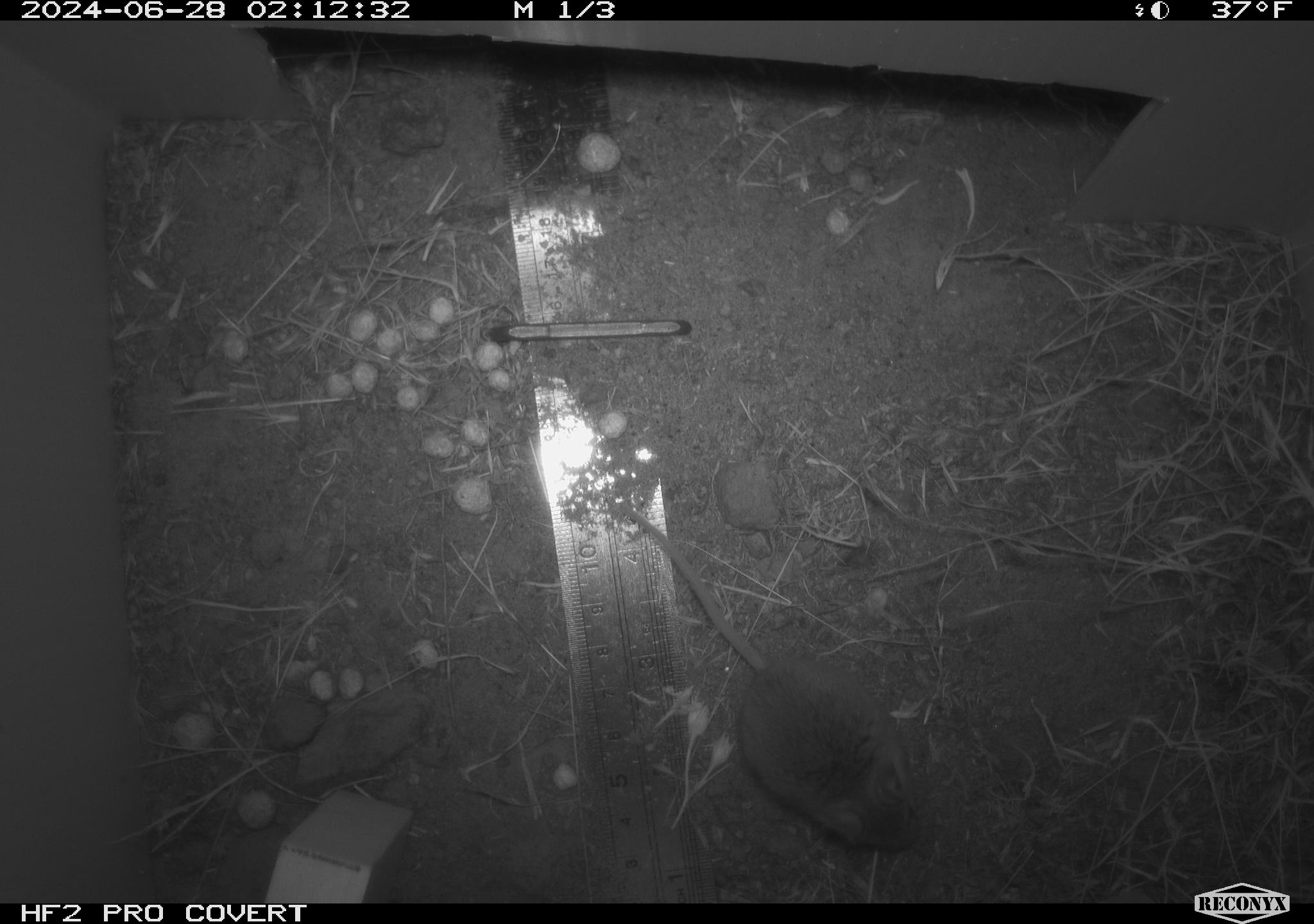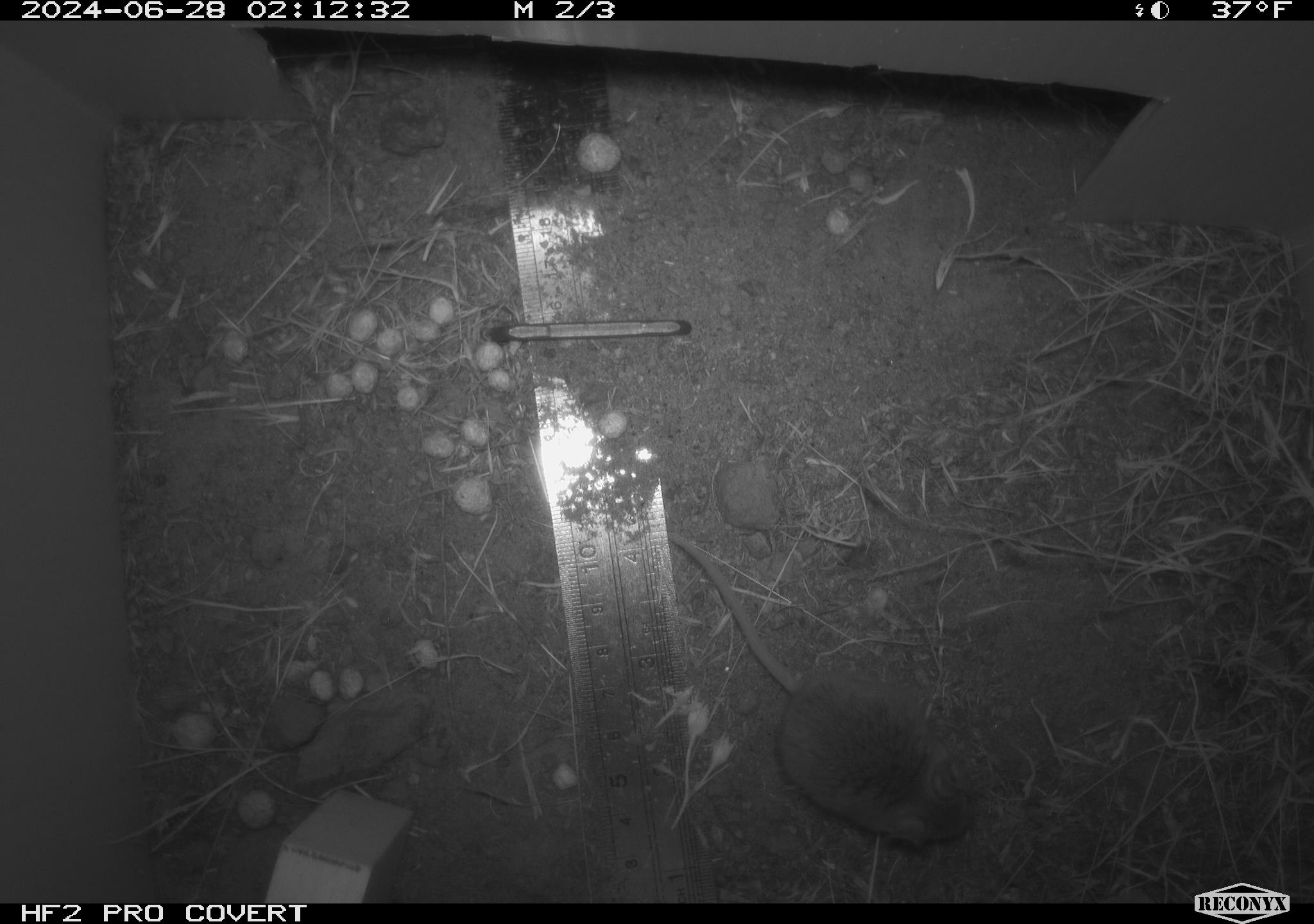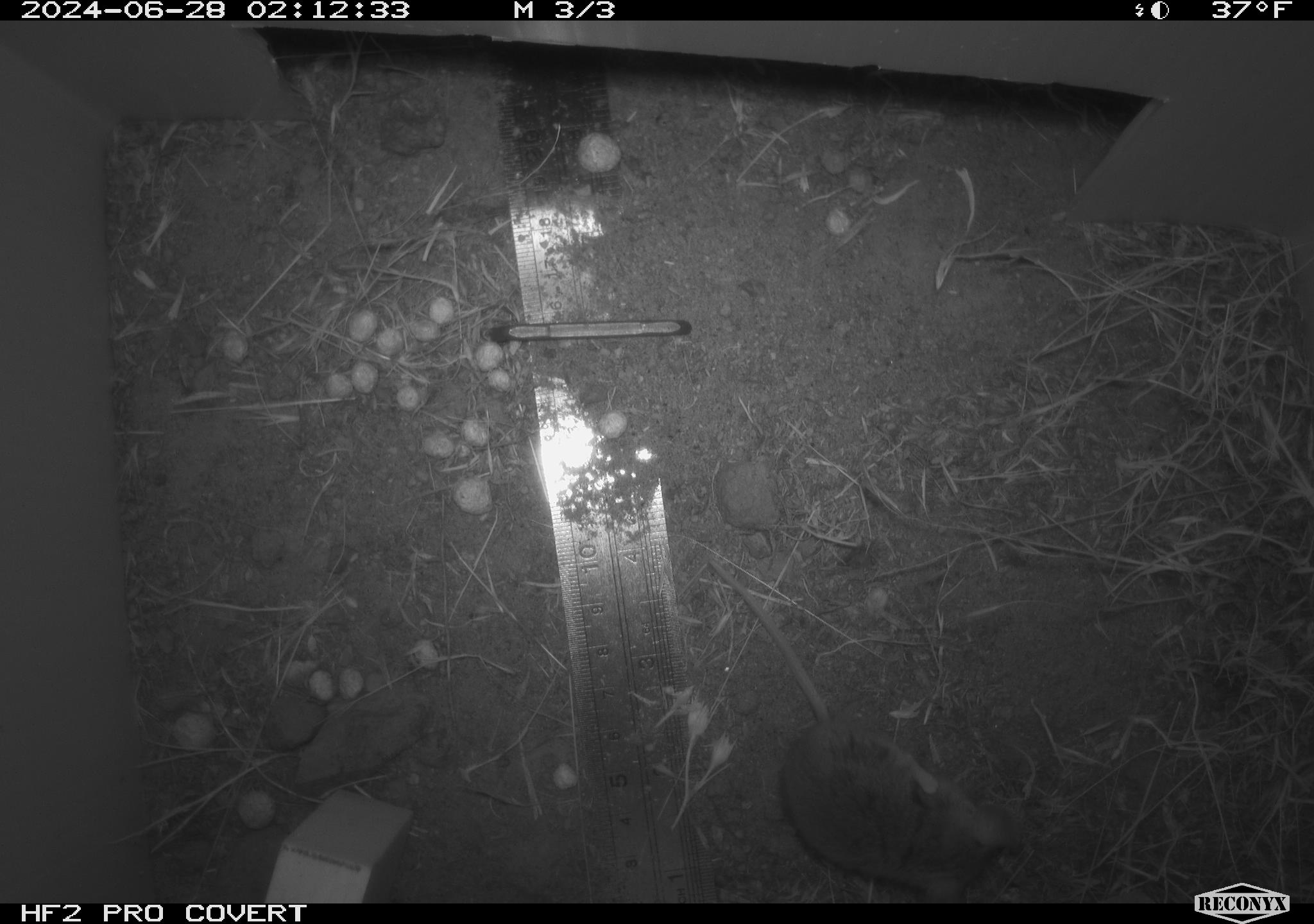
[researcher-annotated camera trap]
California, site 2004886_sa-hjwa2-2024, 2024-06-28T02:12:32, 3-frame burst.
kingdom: Animalia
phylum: Chordata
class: Mammalia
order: Rodentia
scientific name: Rodentia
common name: rodent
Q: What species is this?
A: Rodent (Rodentia).